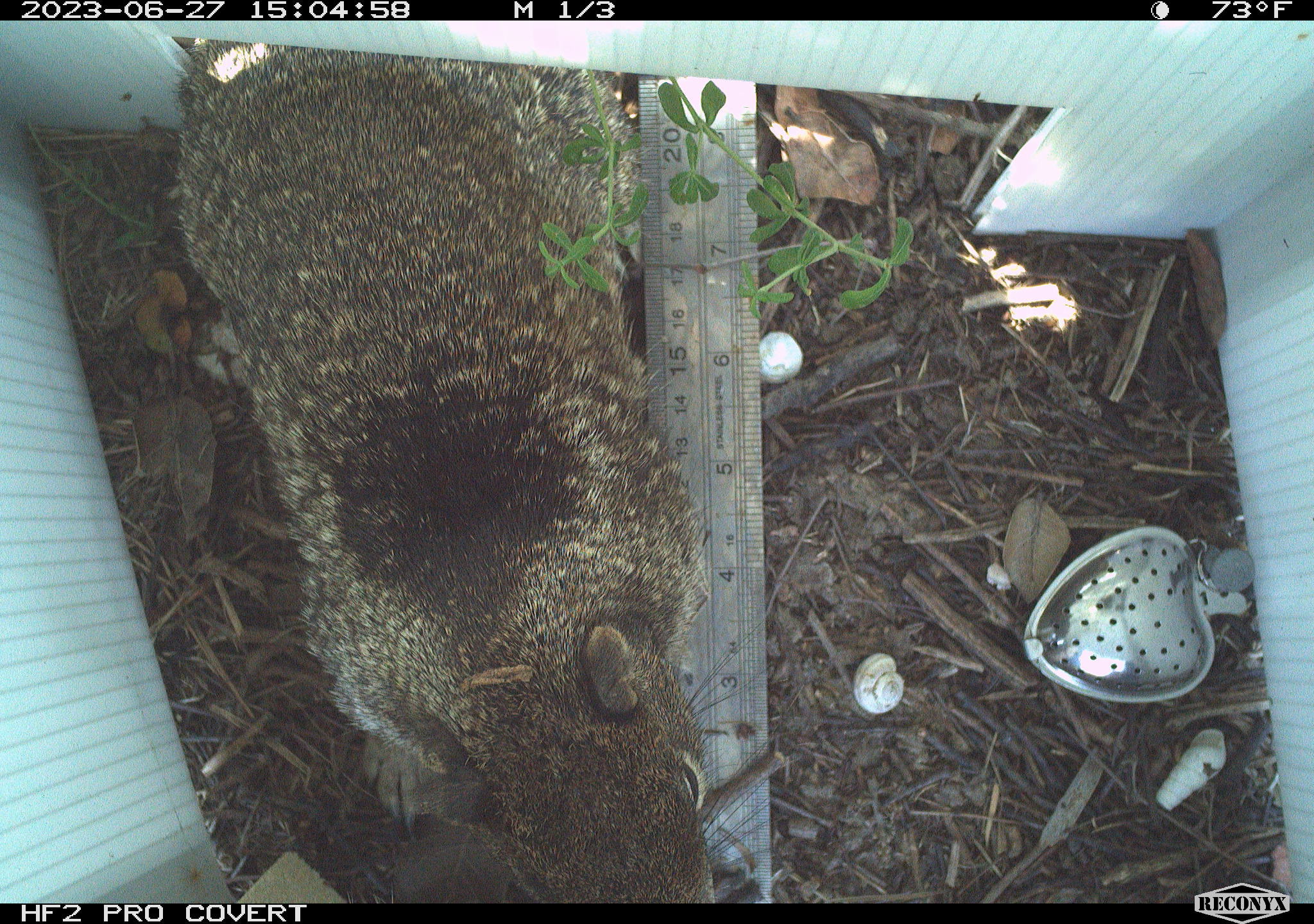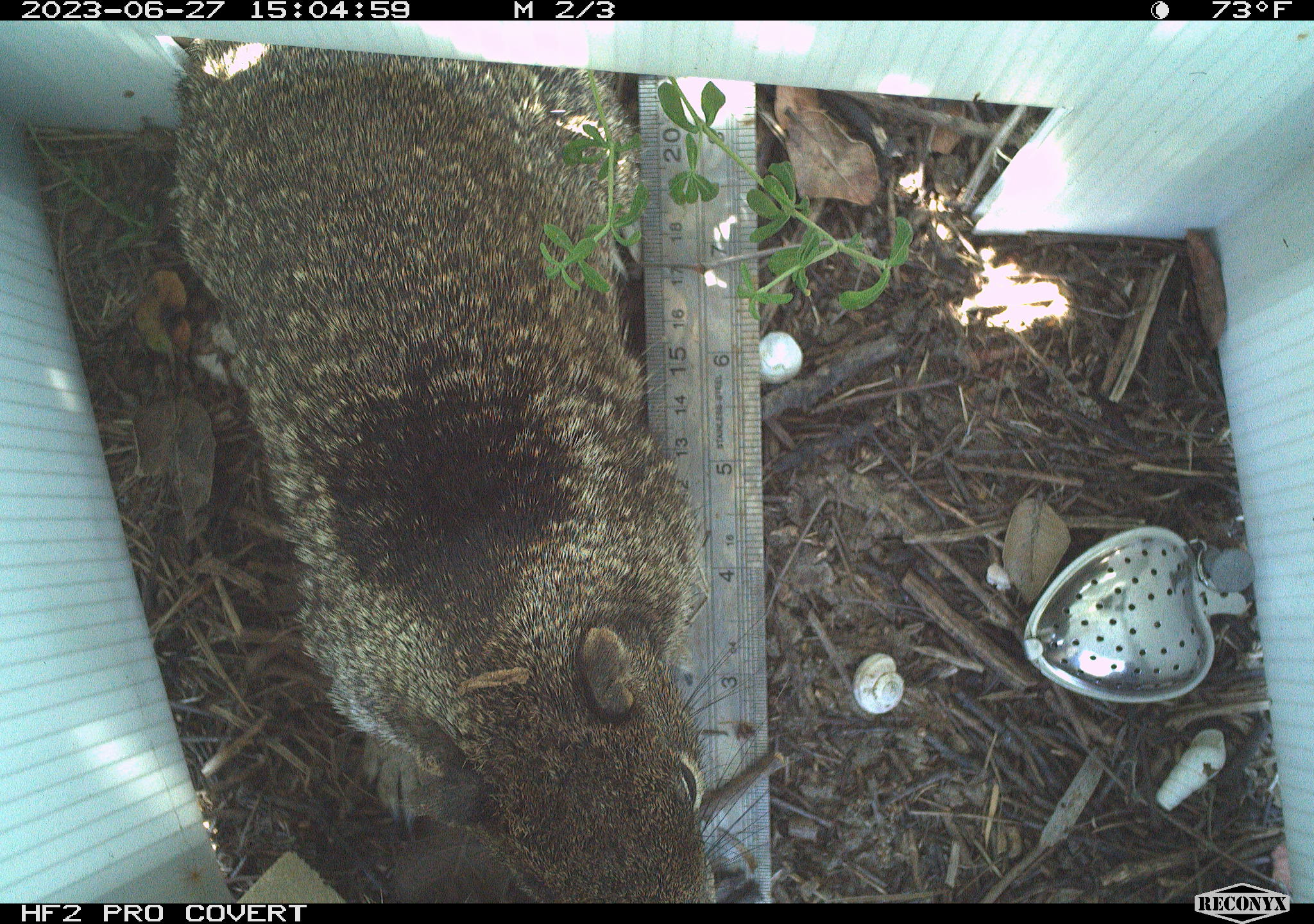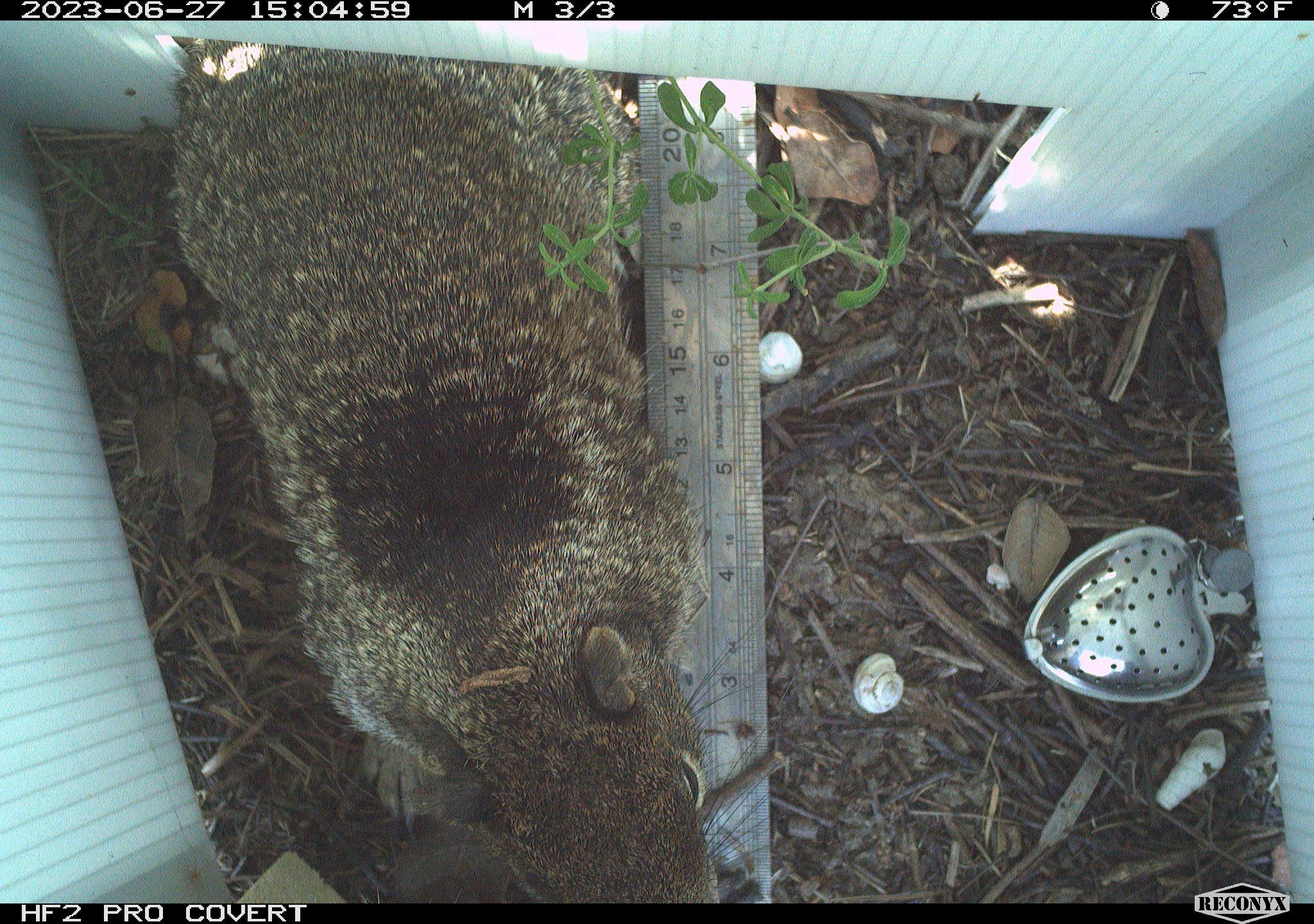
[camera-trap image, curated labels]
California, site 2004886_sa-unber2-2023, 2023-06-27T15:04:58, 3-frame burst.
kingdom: Animalia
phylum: Chordata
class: Mammalia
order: Rodentia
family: Sciuridae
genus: Otospermophilus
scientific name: Otospermophilus beecheyi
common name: california ground squirrel